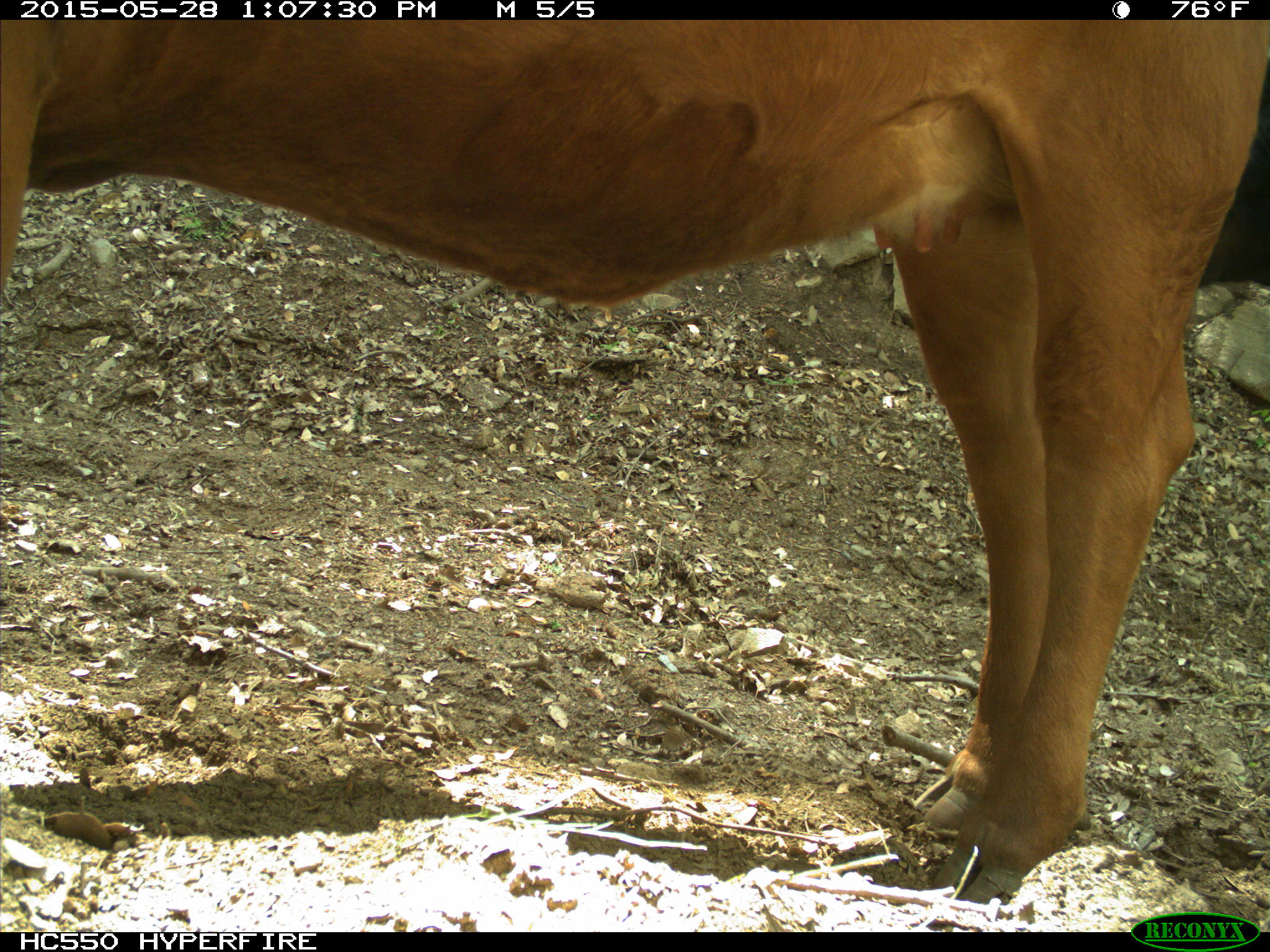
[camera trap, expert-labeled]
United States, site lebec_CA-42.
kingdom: Animalia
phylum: Chordata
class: Mammalia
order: Artiodactyla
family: Bovidae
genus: Bos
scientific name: Bos taurus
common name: domestic cow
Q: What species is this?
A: Bos taurus (domestic cow).